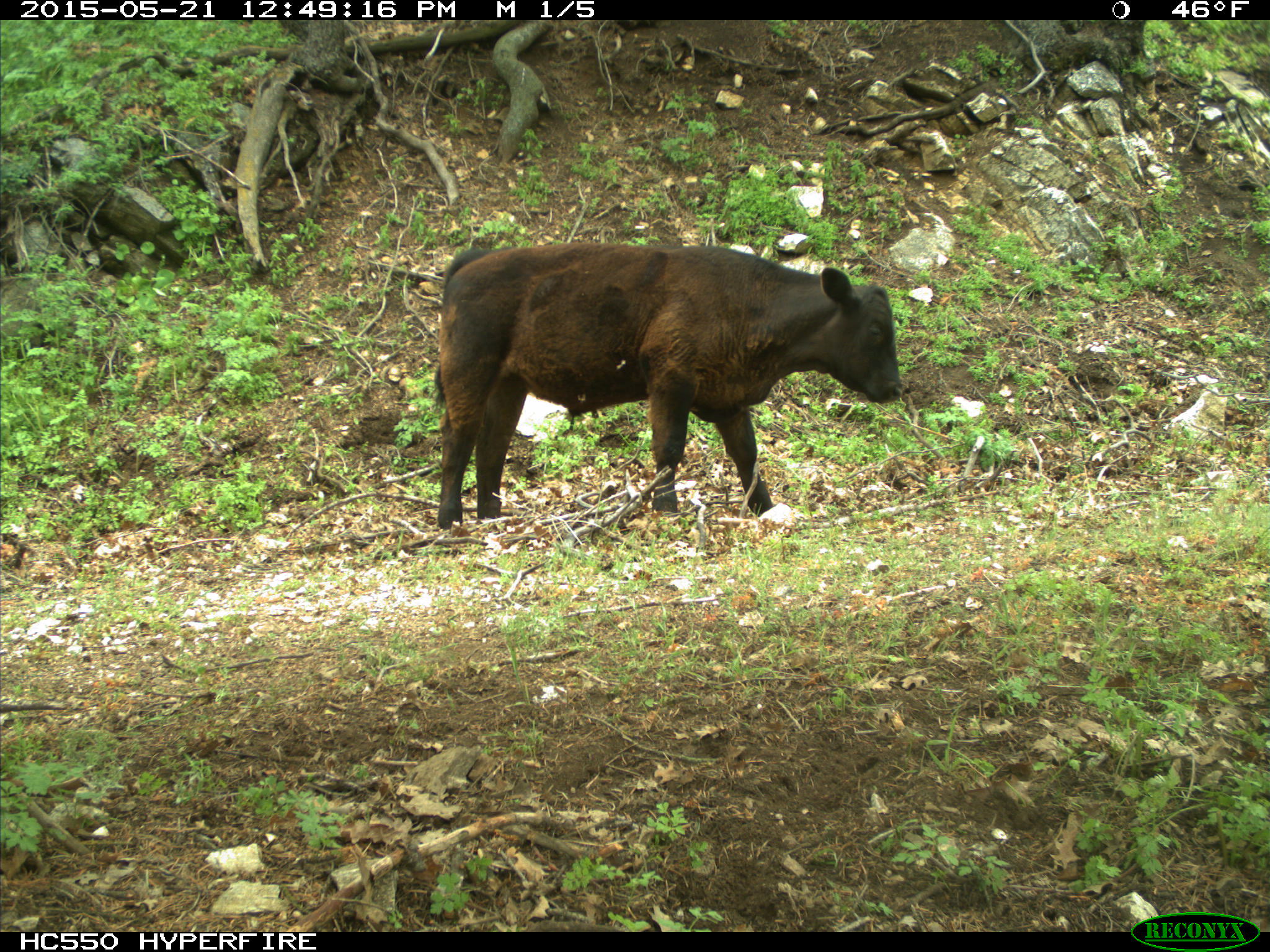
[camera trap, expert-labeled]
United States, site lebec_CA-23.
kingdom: Animalia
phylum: Chordata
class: Mammalia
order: Artiodactyla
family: Bovidae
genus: Bos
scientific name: Bos taurus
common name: domestic cow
Bos taurus (domestic cow).